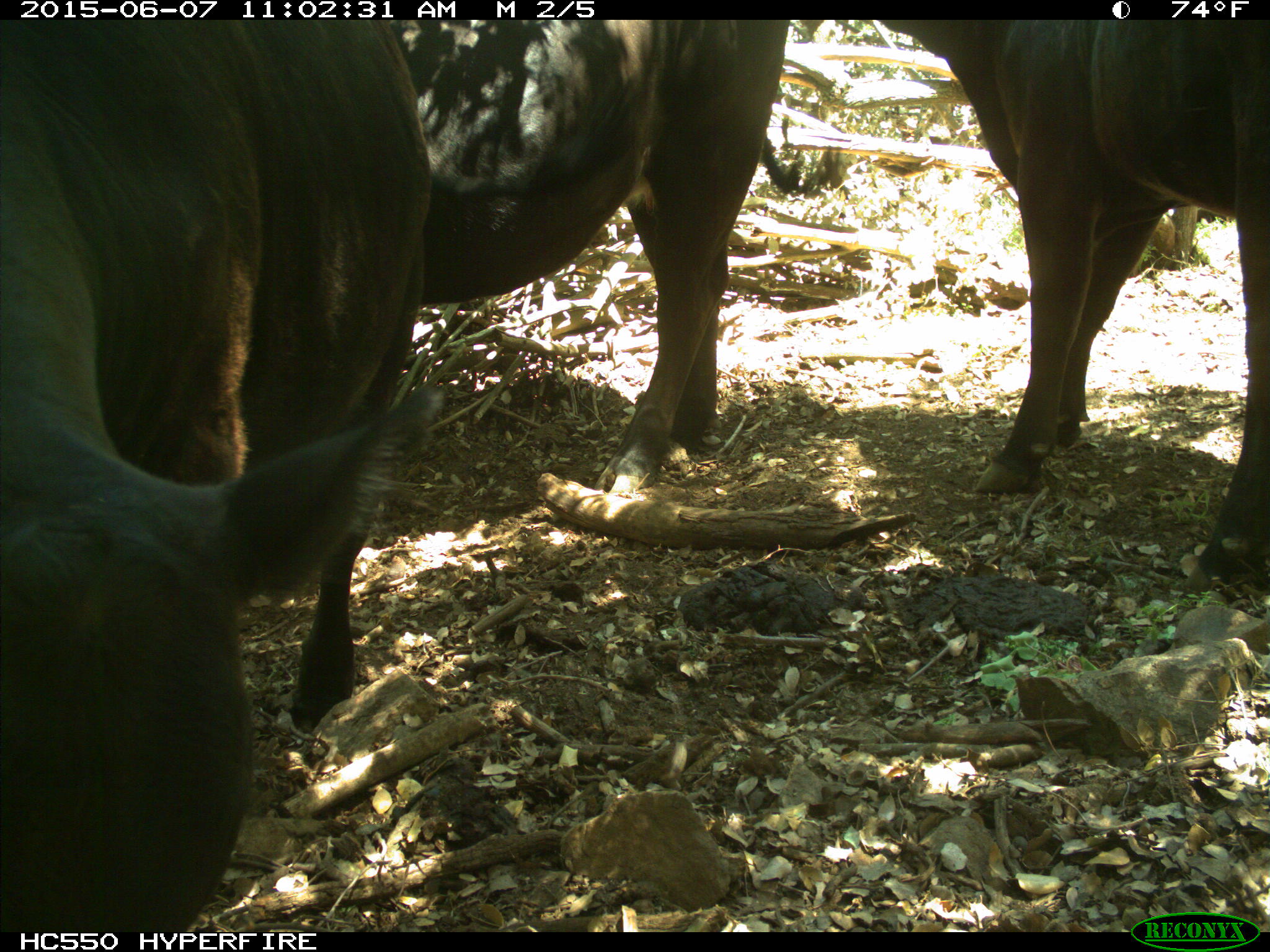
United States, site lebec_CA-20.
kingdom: Animalia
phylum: Chordata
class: Mammalia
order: Artiodactyla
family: Bovidae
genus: Bos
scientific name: Bos taurus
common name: domestic cow